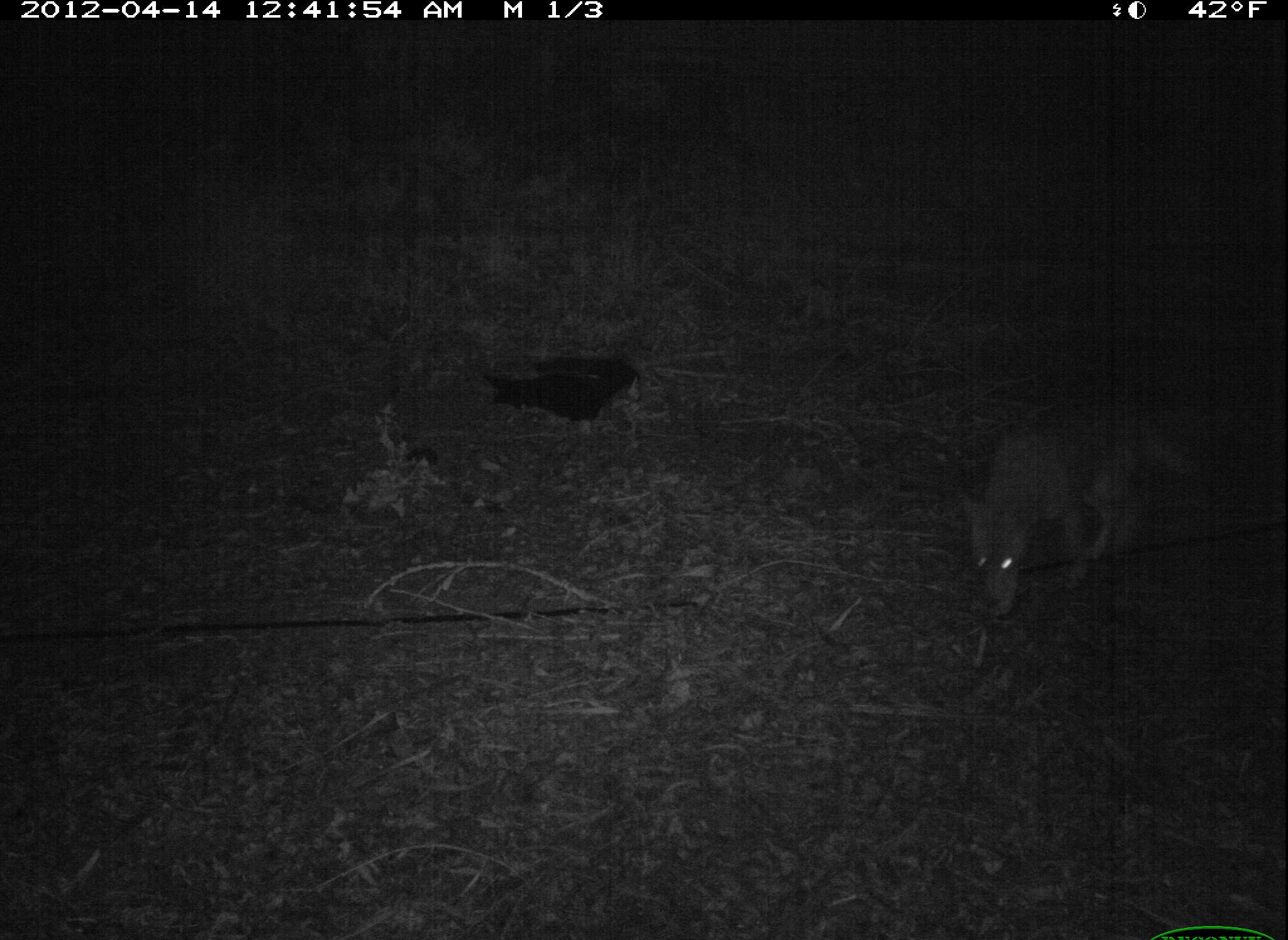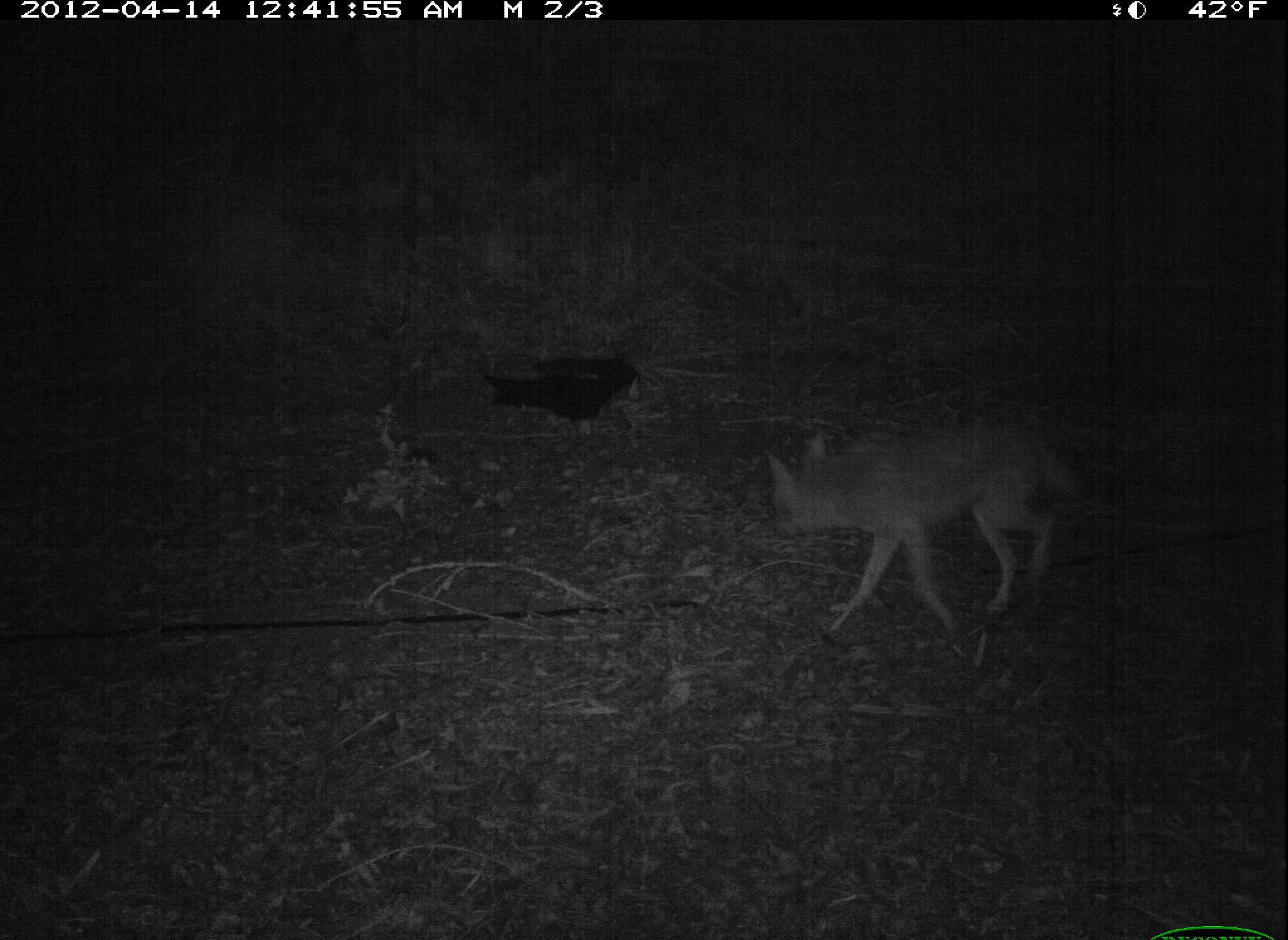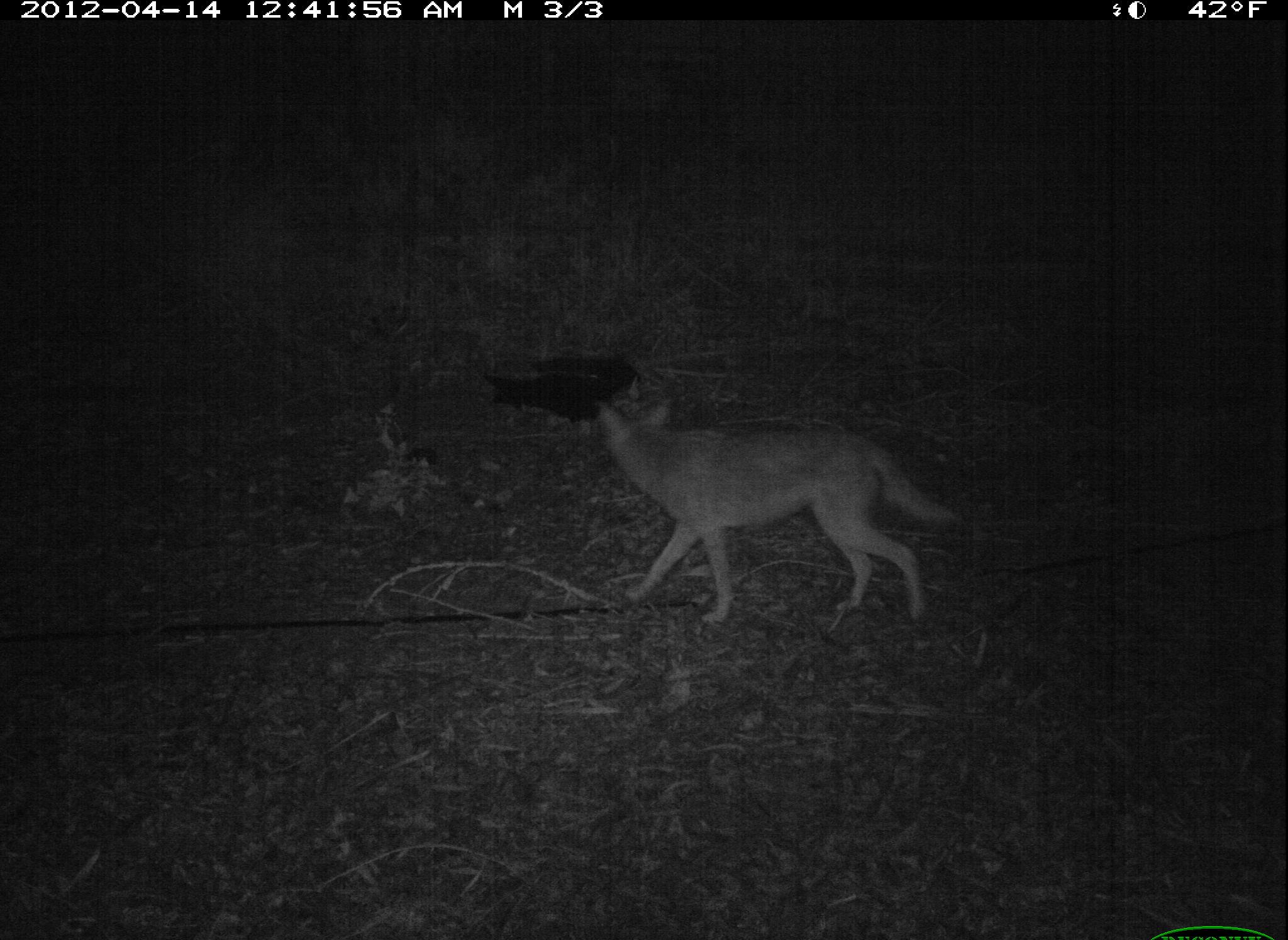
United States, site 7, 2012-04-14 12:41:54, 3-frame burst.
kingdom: Animalia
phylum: Chordata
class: Mammalia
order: Carnivora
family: Canidae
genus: Canis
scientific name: Canis latrans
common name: coyote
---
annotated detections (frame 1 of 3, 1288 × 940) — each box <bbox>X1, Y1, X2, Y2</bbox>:
coyote: <bbox>940, 387, 1206, 633</bbox>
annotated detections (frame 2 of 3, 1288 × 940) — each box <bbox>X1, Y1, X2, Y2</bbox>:
coyote: <bbox>739, 404, 1077, 638</bbox>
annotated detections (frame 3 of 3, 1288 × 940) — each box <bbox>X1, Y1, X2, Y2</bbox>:
coyote: <bbox>581, 388, 968, 641</bbox>